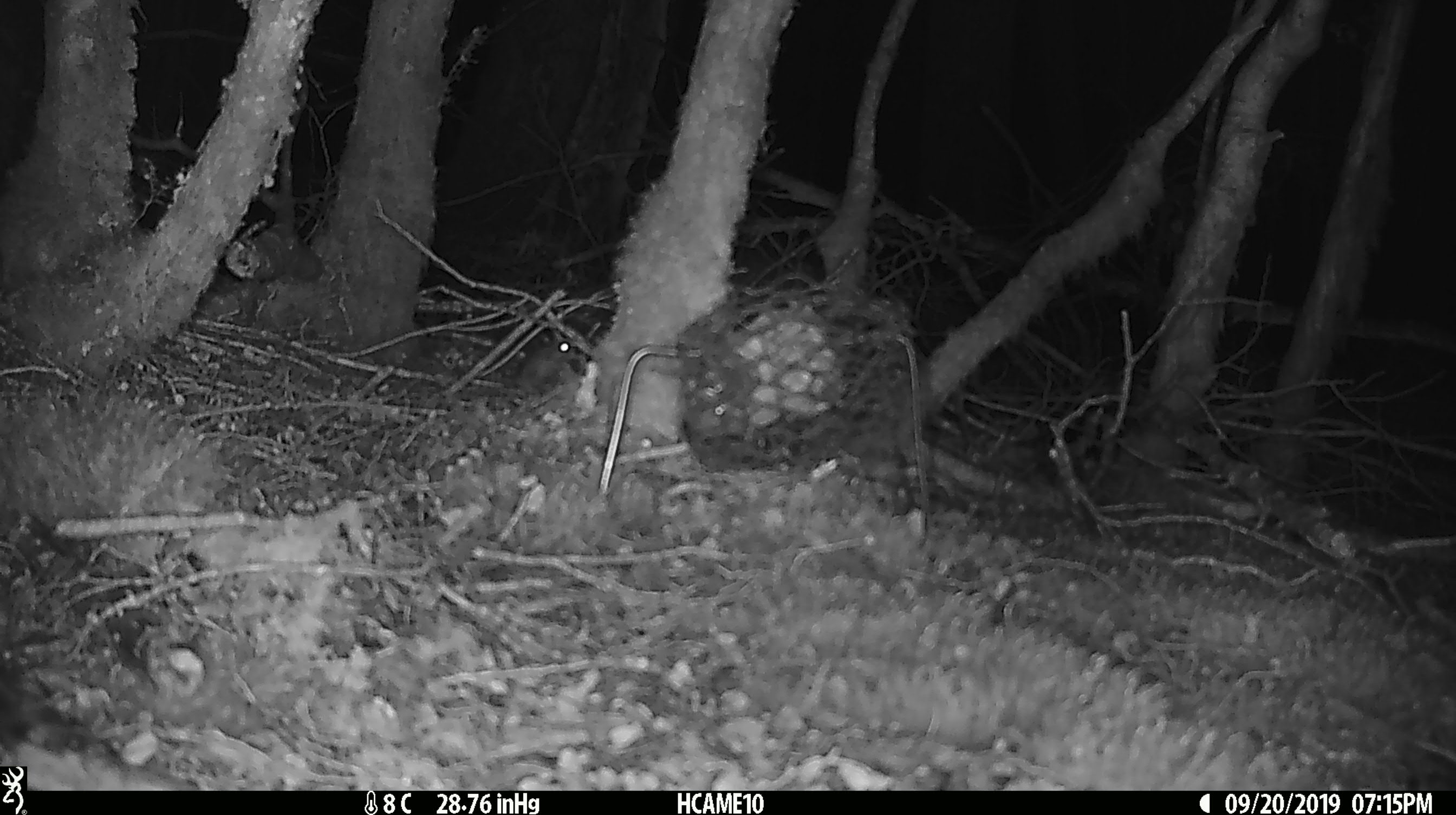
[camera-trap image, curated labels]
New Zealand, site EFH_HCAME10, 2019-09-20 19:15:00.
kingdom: Animalia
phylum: Chordata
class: Mammalia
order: Rodentia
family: Muridae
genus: Mus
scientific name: Mus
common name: mouse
Mouse (Mus).